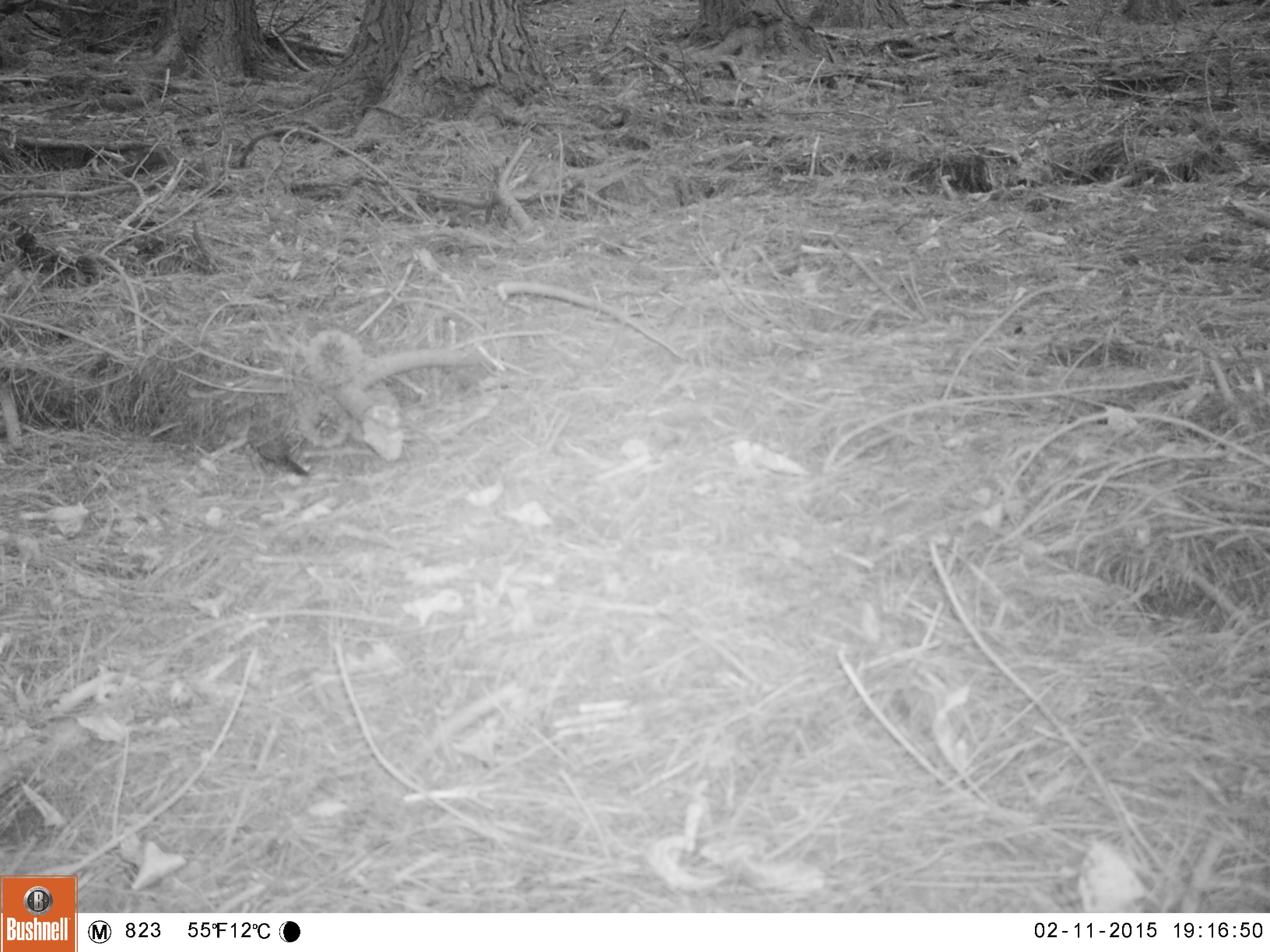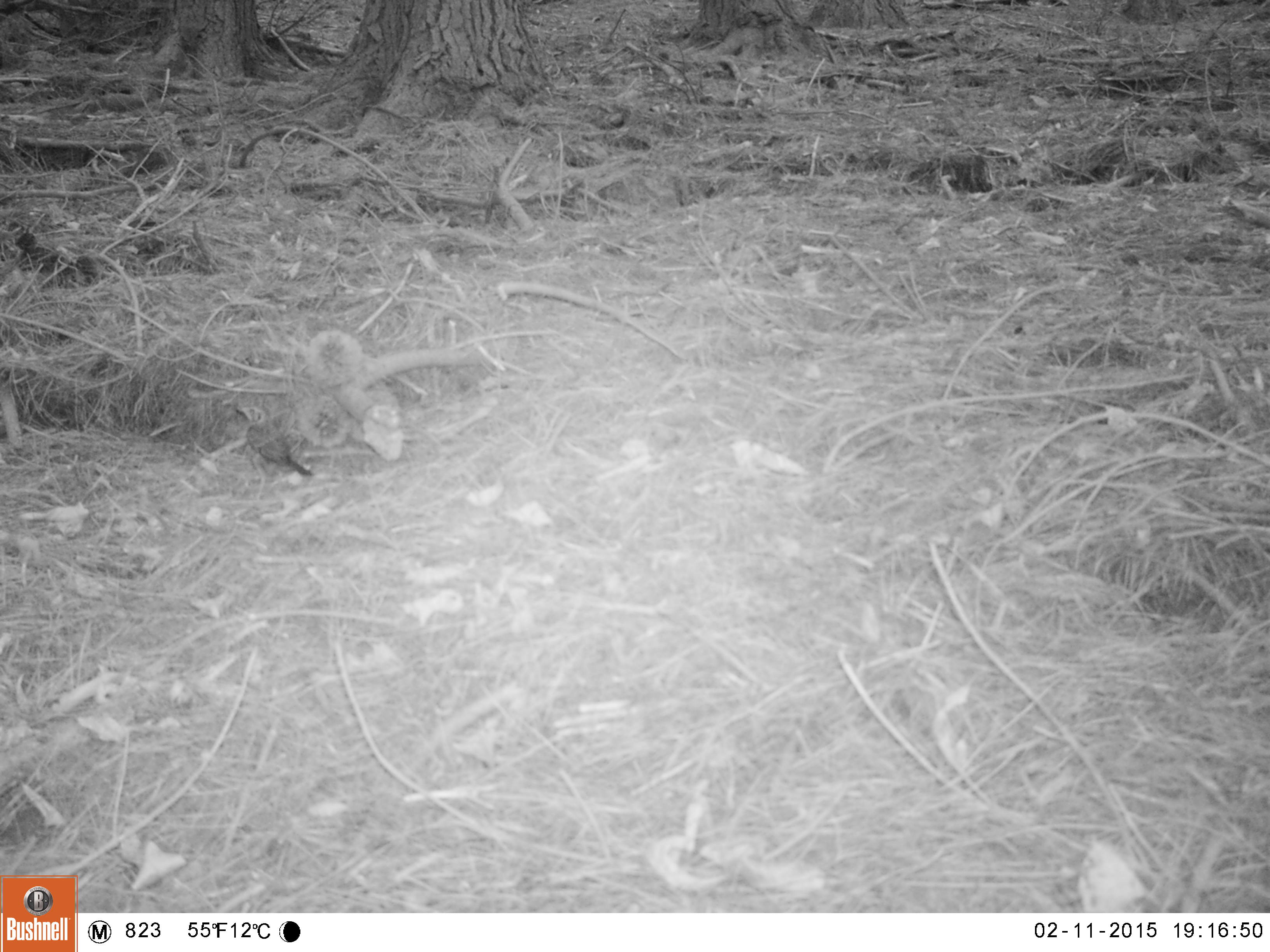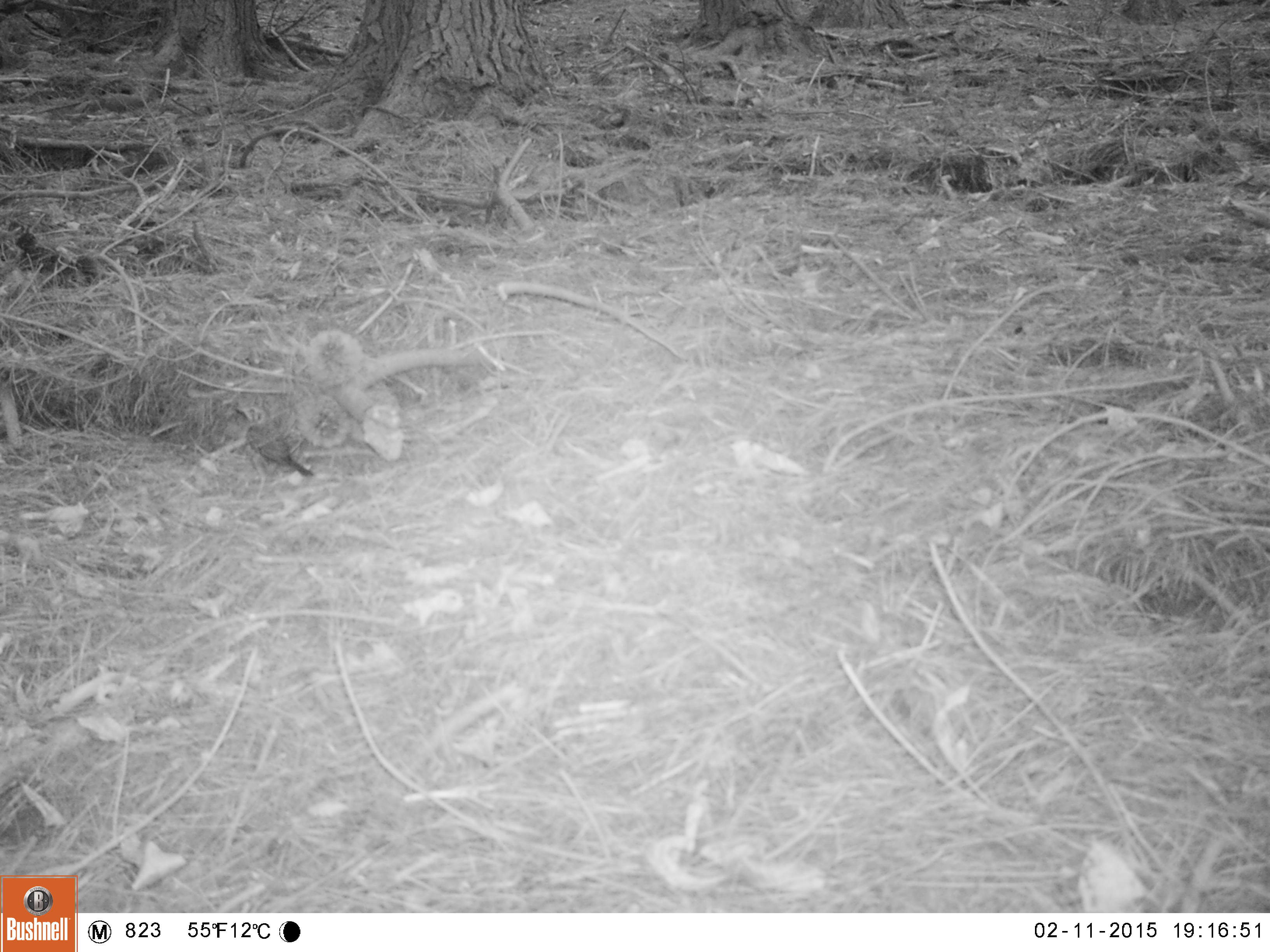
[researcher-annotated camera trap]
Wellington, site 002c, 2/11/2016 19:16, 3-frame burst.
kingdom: Animalia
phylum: Chordata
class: Aves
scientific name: Aves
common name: bird